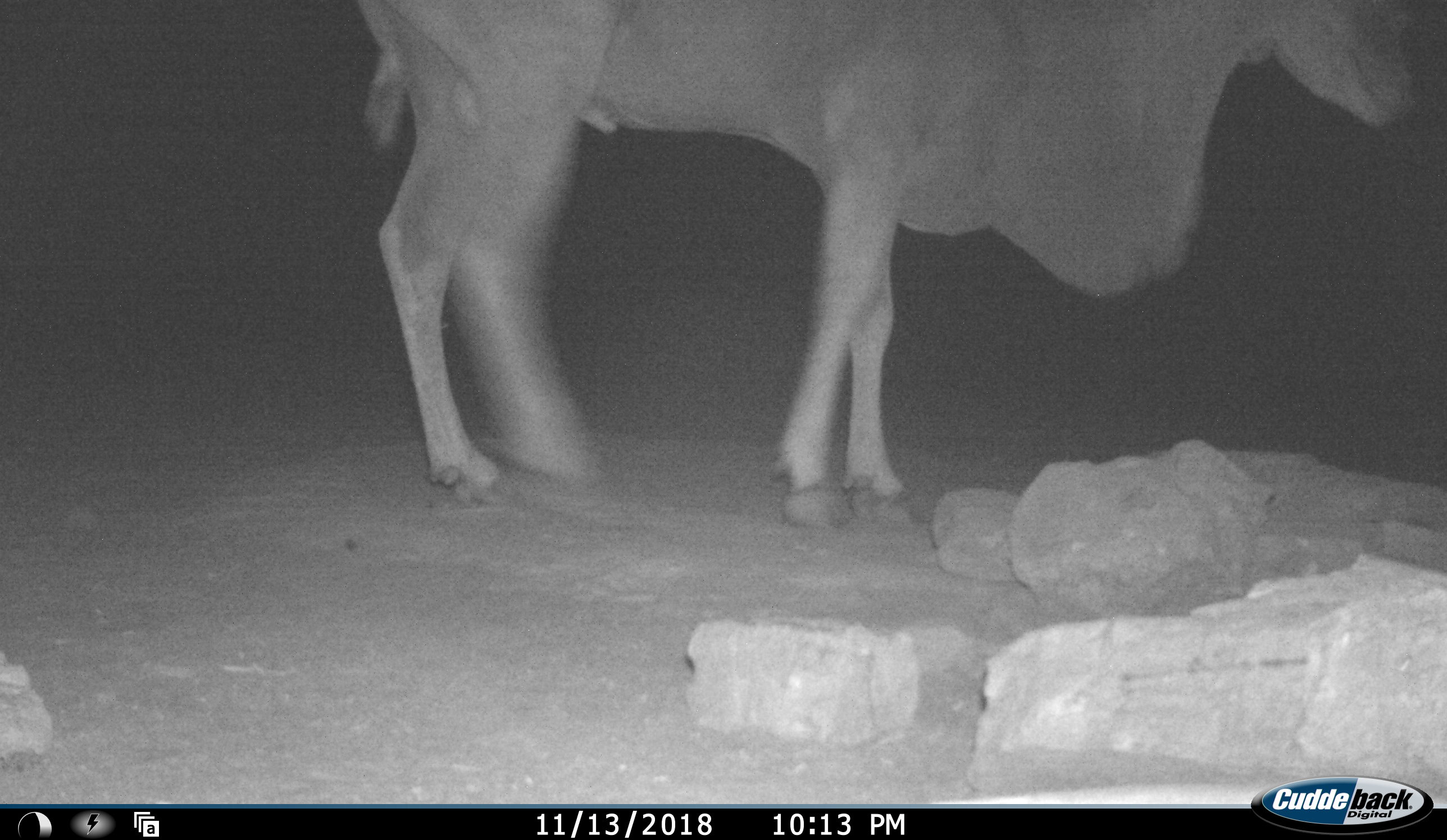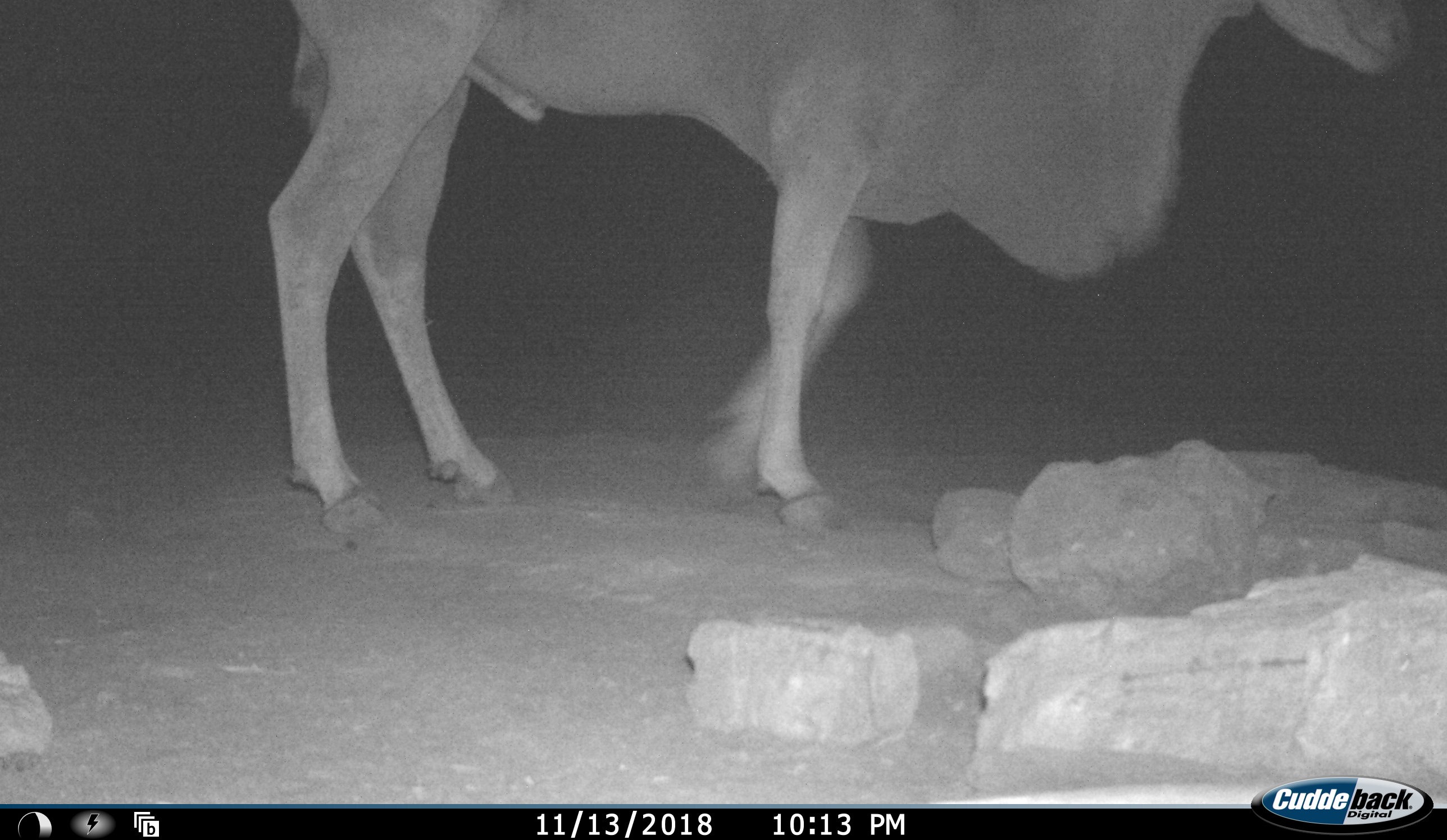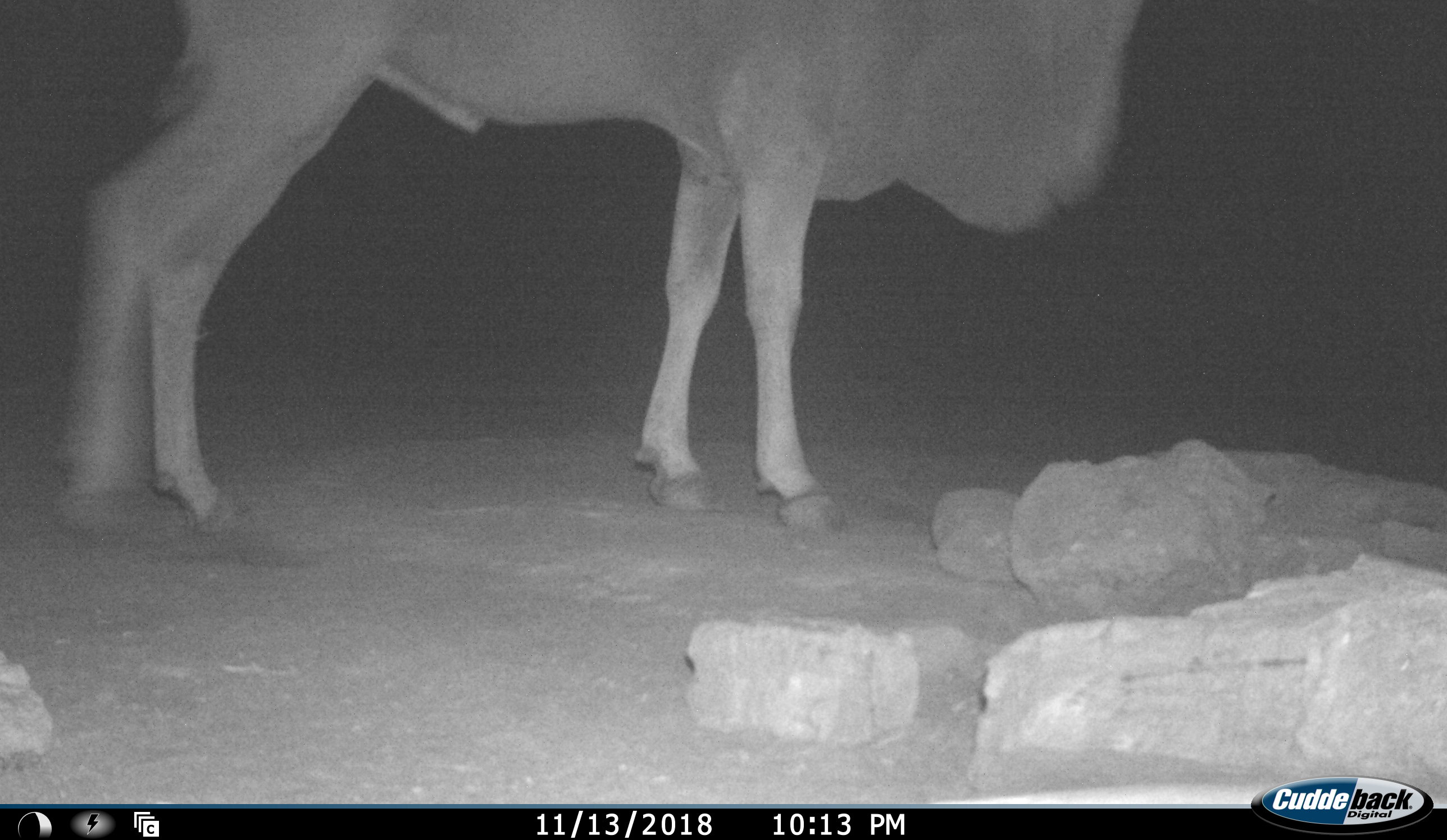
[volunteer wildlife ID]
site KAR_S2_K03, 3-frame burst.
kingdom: Animalia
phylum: Chordata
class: Mammalia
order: Artiodactyla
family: Bovidae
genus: Tragelaphus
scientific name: Tragelaphus oryx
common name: eland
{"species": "eland (Tragelaphus oryx)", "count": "1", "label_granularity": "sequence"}